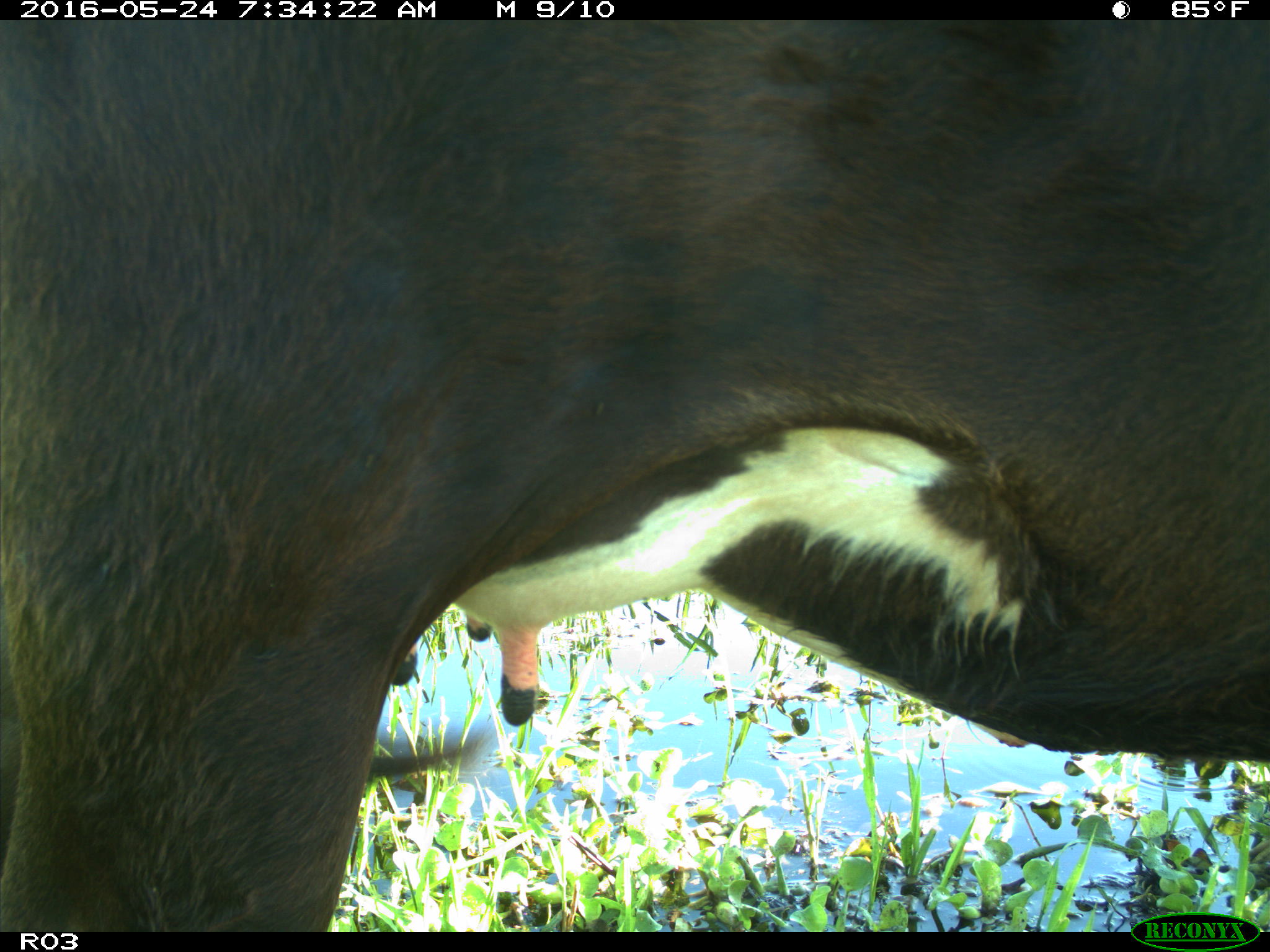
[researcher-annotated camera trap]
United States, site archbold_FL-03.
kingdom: Animalia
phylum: Chordata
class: Mammalia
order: Artiodactyla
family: Bovidae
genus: Bos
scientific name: Bos taurus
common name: domestic cow